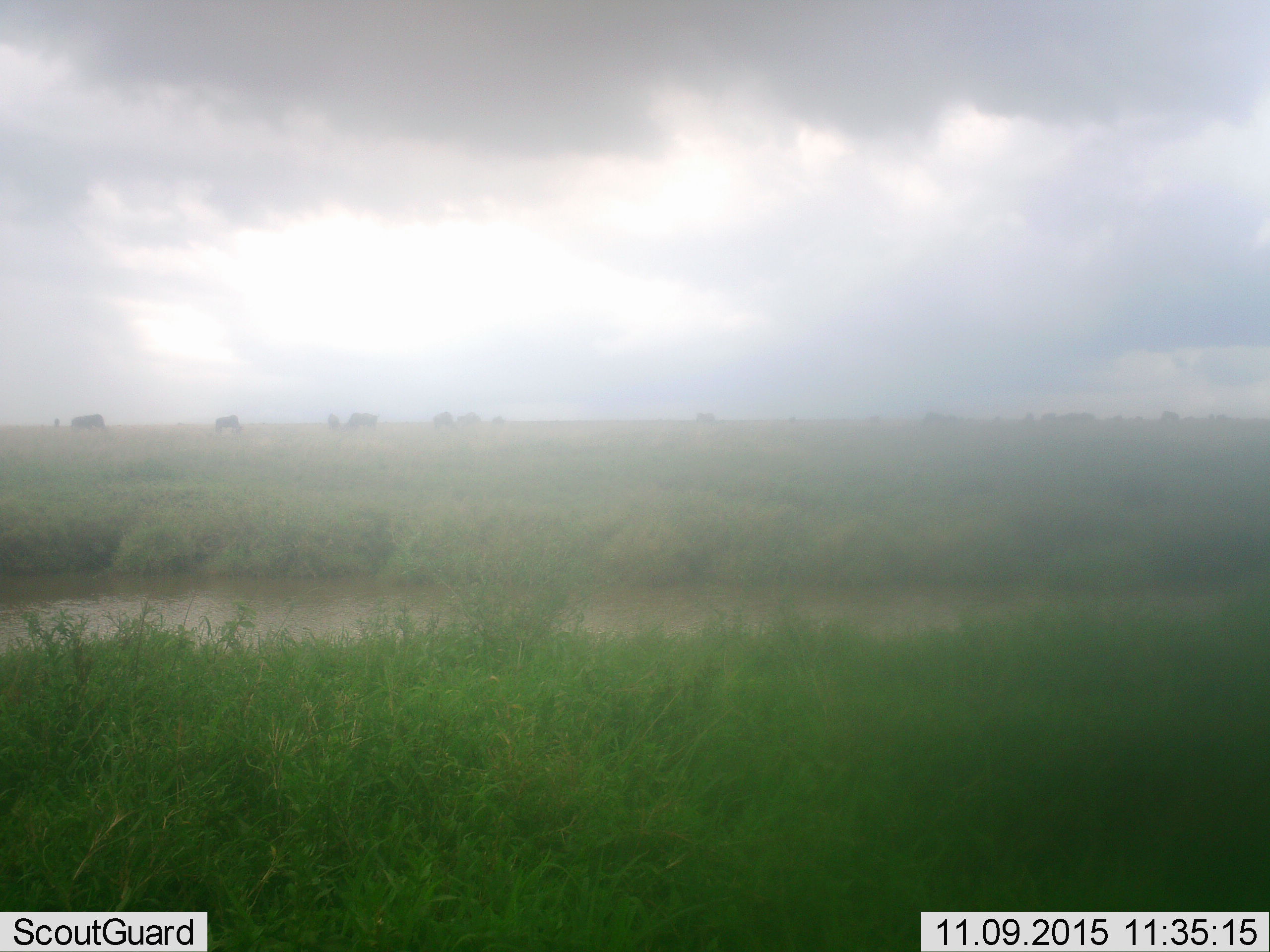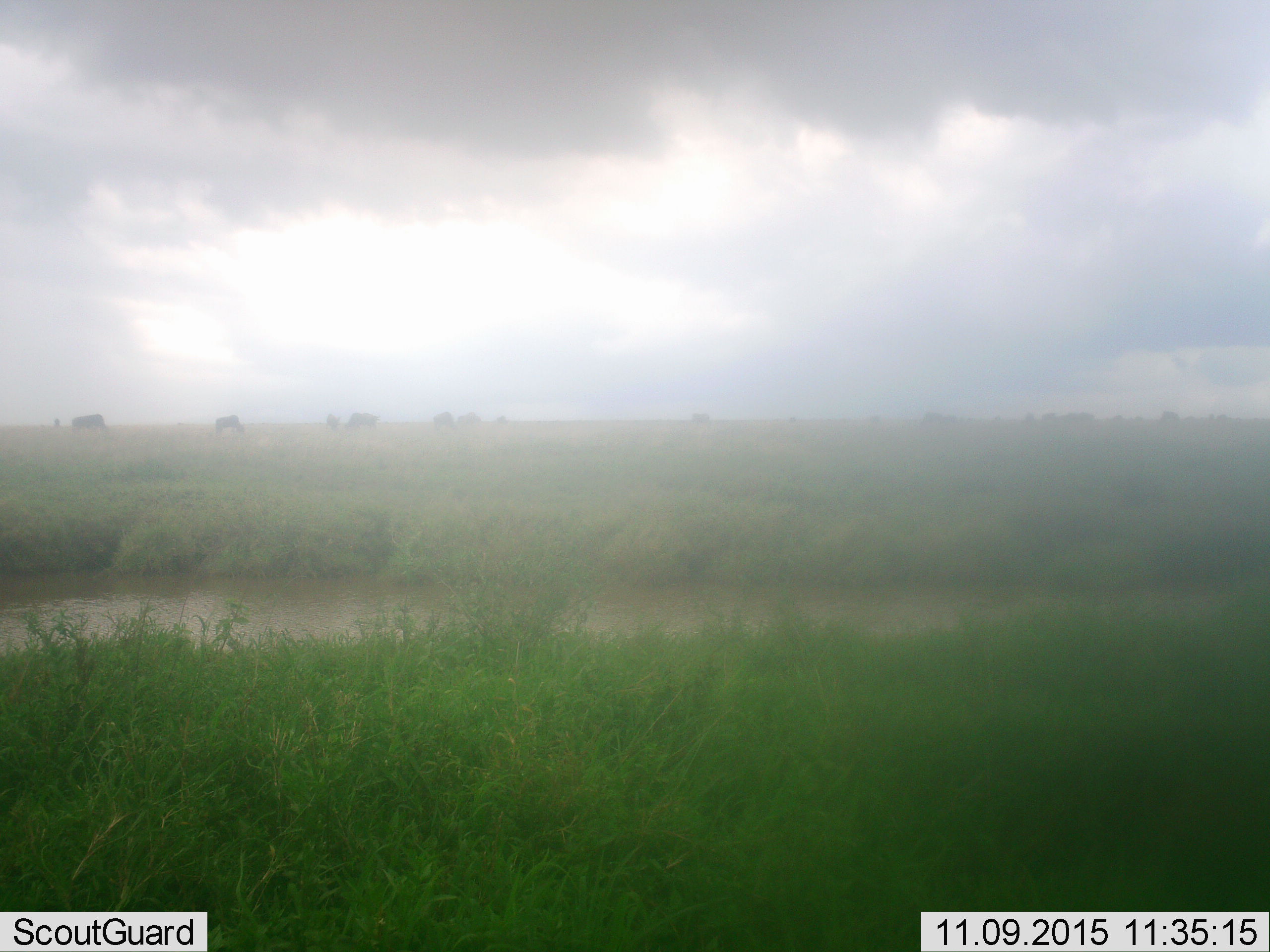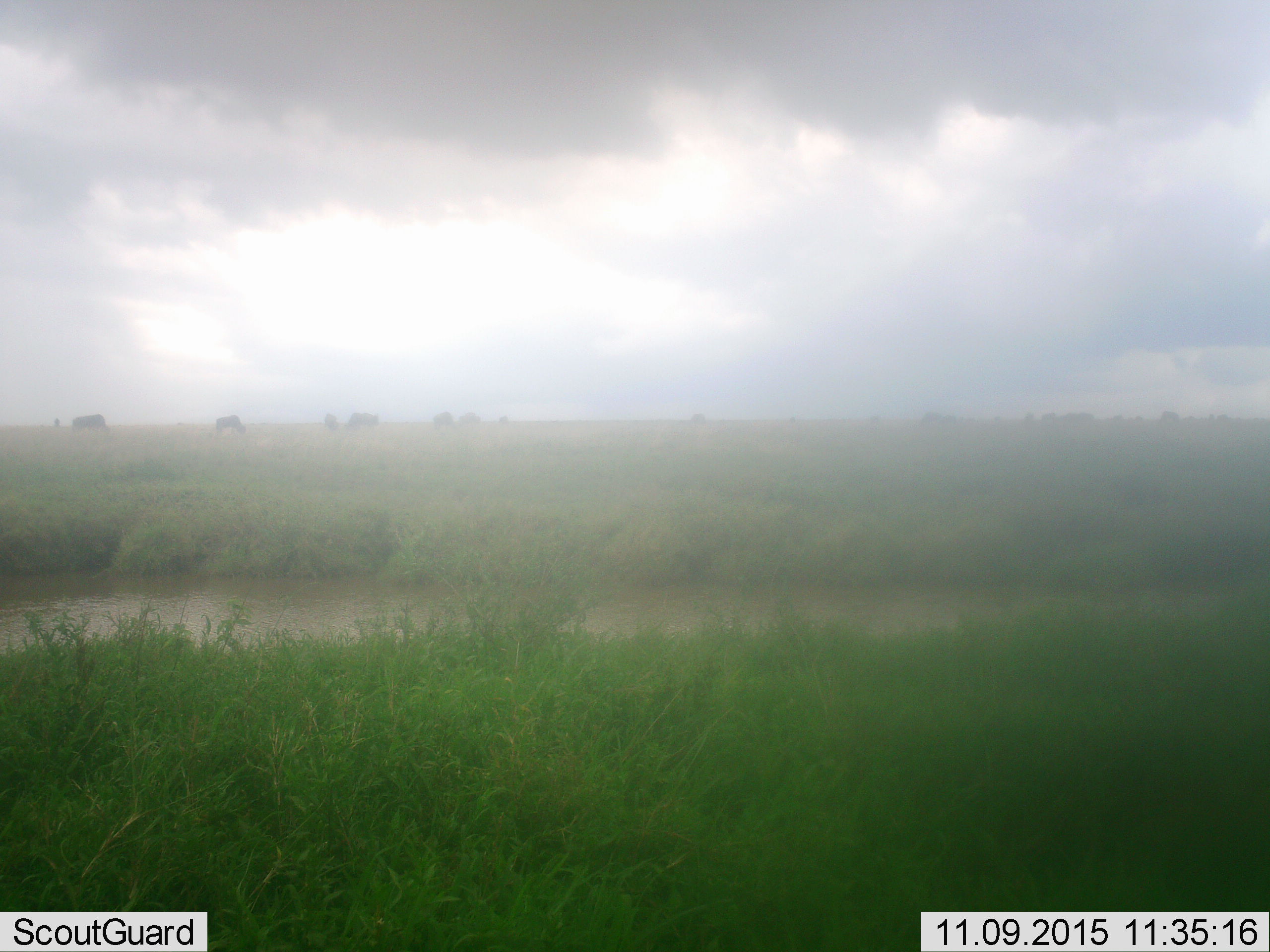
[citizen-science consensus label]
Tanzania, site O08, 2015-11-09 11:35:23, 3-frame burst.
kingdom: Animalia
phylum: Chordata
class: Mammalia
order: Artiodactyla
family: Bovidae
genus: Connochaetes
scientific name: Connochaetes taurinus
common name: blue wildebeest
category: wildebeest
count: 11-50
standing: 50%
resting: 0%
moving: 33%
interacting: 0%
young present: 17%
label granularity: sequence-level